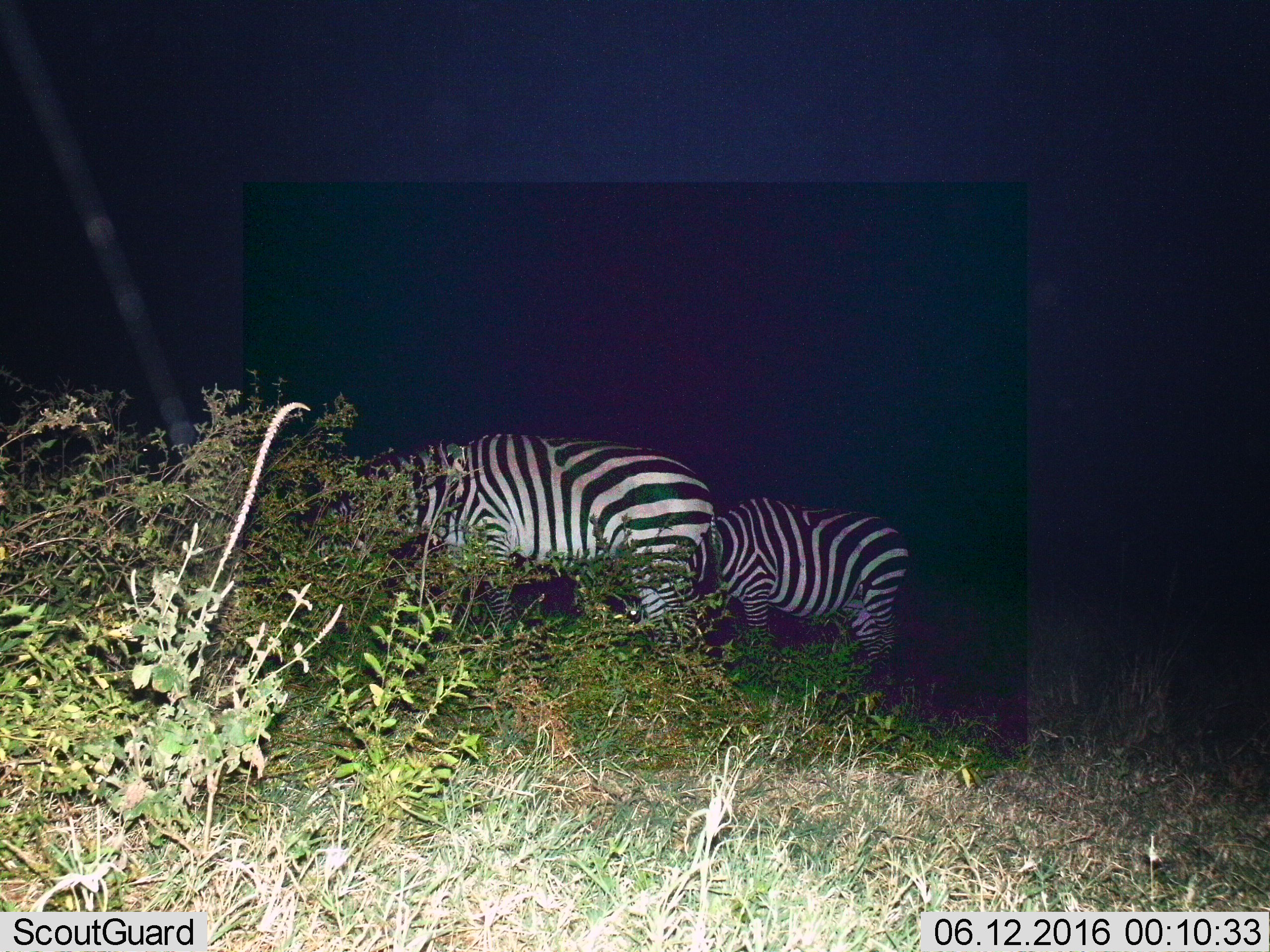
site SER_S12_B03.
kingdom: Animalia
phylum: Chordata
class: Mammalia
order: Perissodactyla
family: Equidae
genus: Equus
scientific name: Equus quagga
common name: plains zebra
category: zebraplains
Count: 2.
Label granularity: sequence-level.